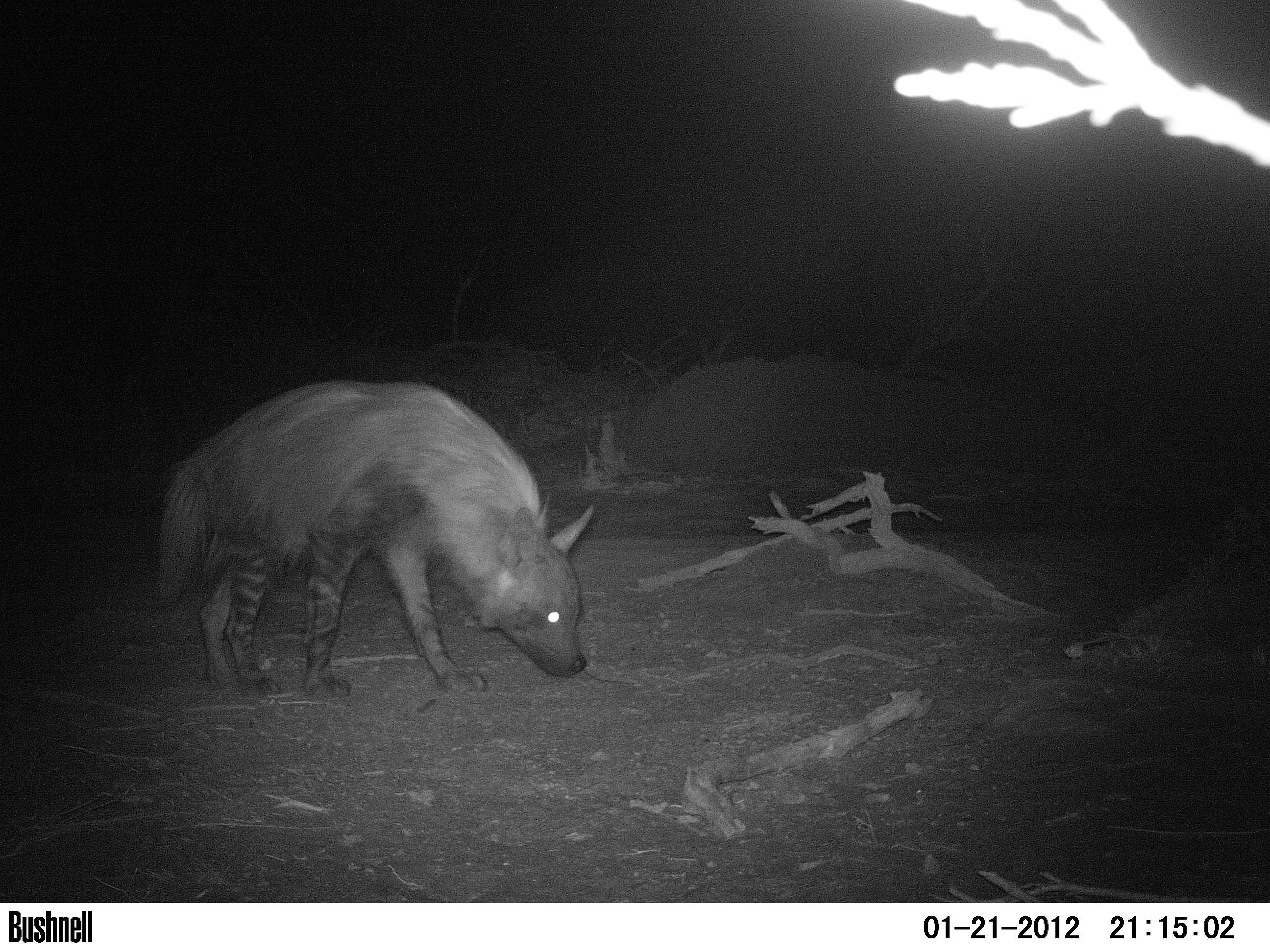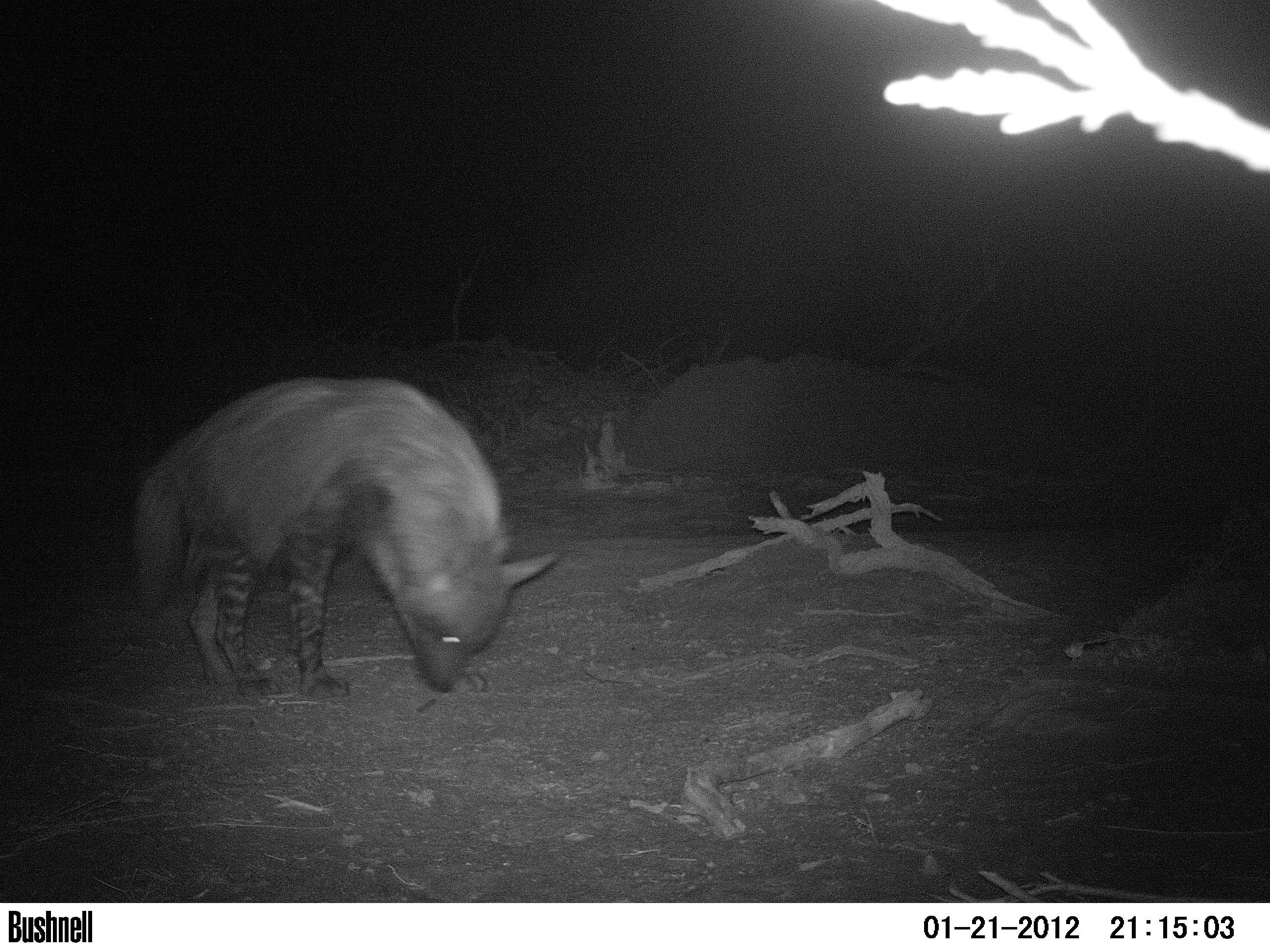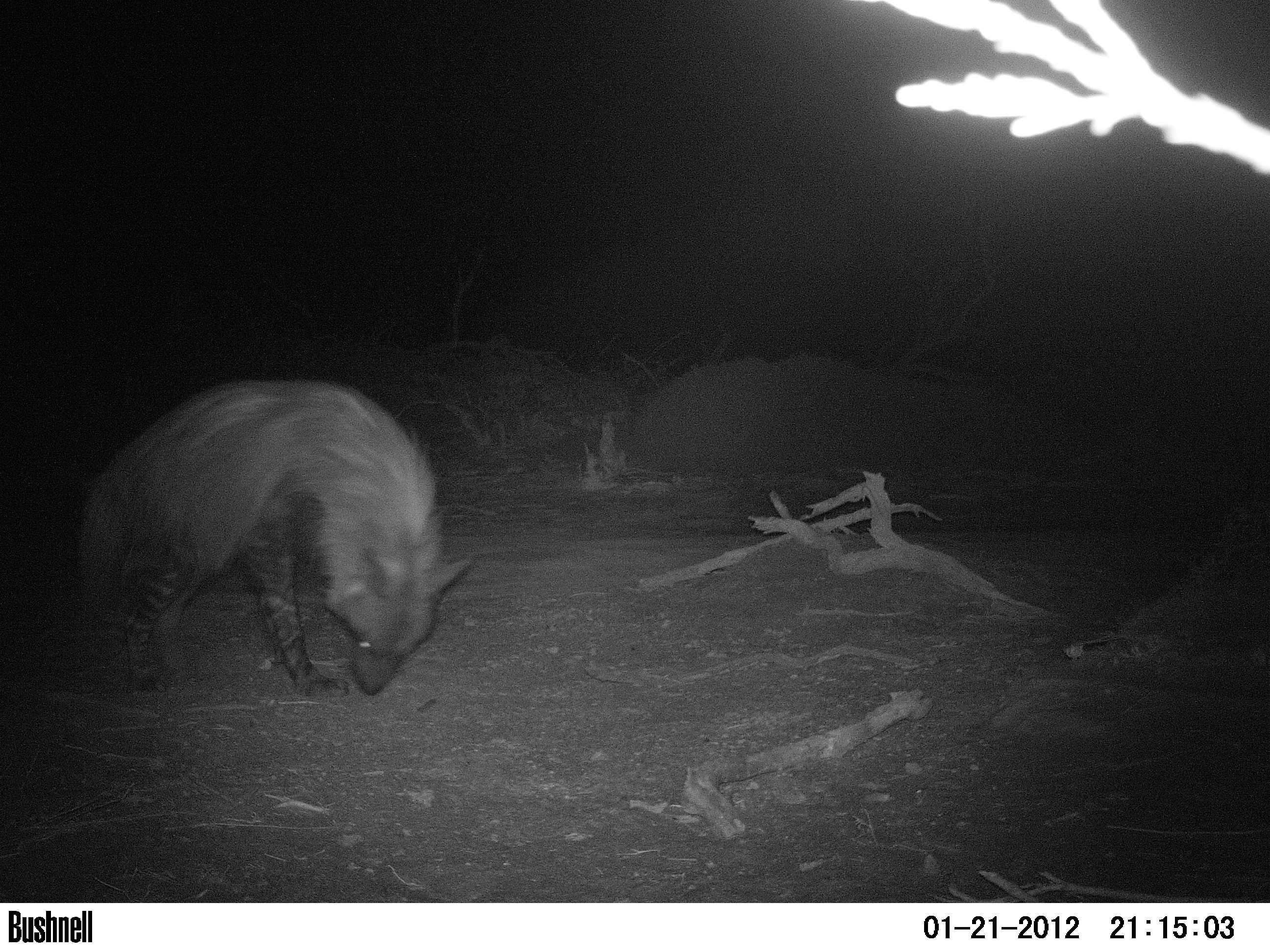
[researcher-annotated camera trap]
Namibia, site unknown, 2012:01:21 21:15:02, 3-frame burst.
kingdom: Animalia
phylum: Chordata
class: Mammalia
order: Carnivora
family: Hyaenidae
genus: Parahyaena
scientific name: Parahyaena brunnea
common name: brown hyena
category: hyaena brunnea